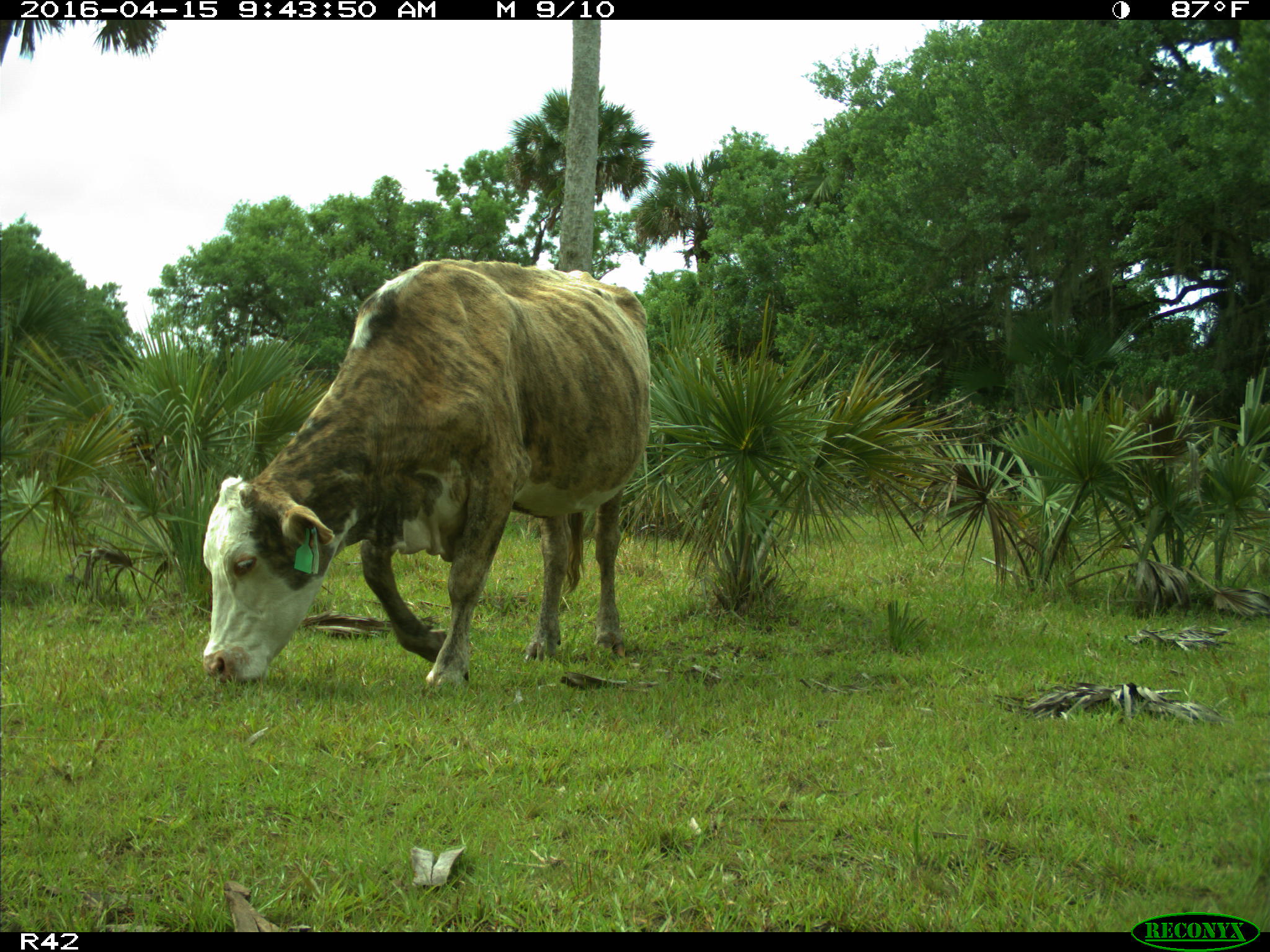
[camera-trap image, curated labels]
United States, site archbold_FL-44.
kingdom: Animalia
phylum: Chordata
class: Mammalia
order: Artiodactyla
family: Bovidae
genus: Bos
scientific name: Bos taurus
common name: domestic cow